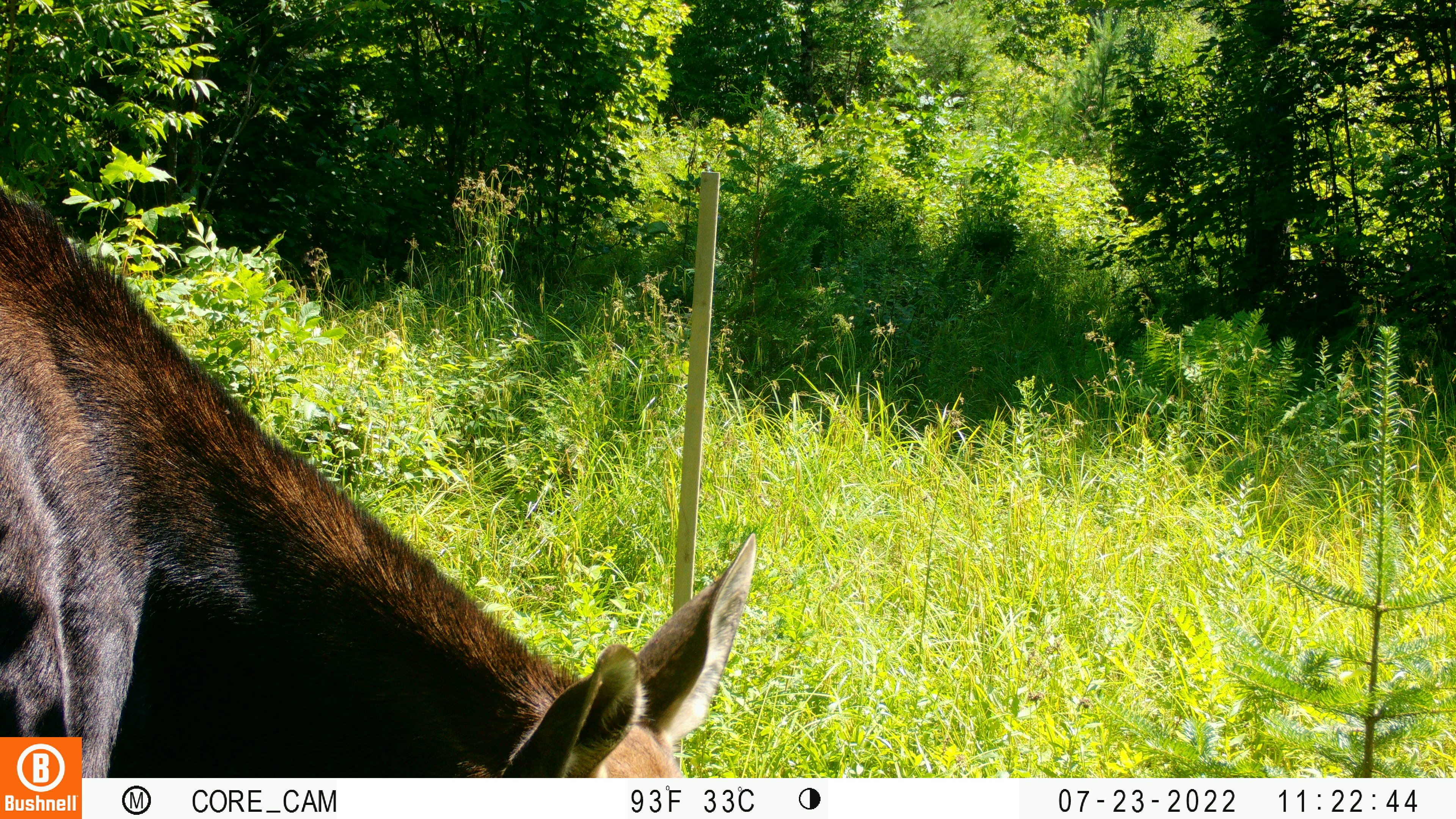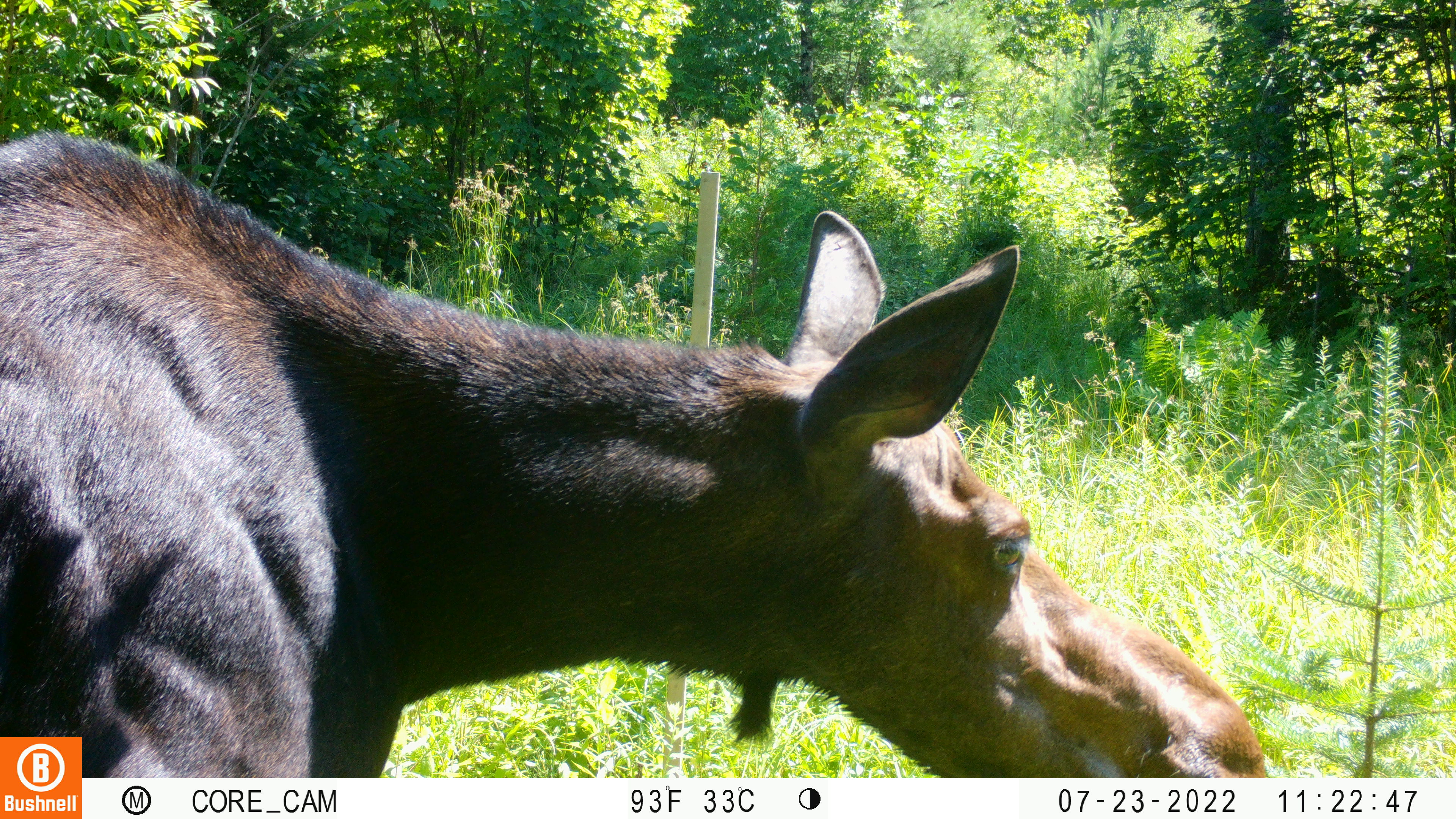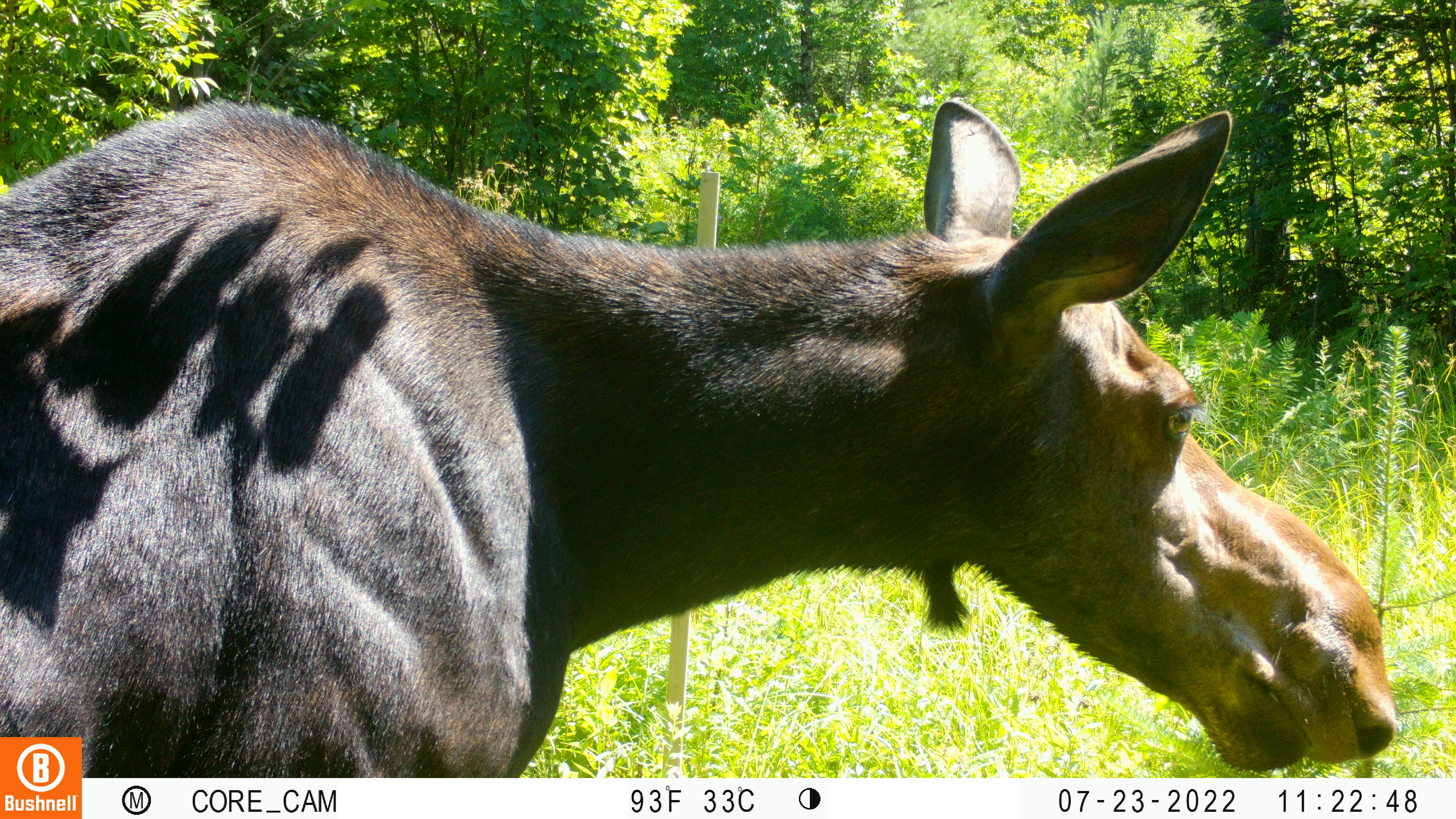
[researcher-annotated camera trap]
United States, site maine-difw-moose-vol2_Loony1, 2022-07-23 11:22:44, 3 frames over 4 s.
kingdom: Animalia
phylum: Chordata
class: Mammalia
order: Artiodactyla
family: Cervidae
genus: Alces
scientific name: Alces alces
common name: moose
Moose (Alces alces).